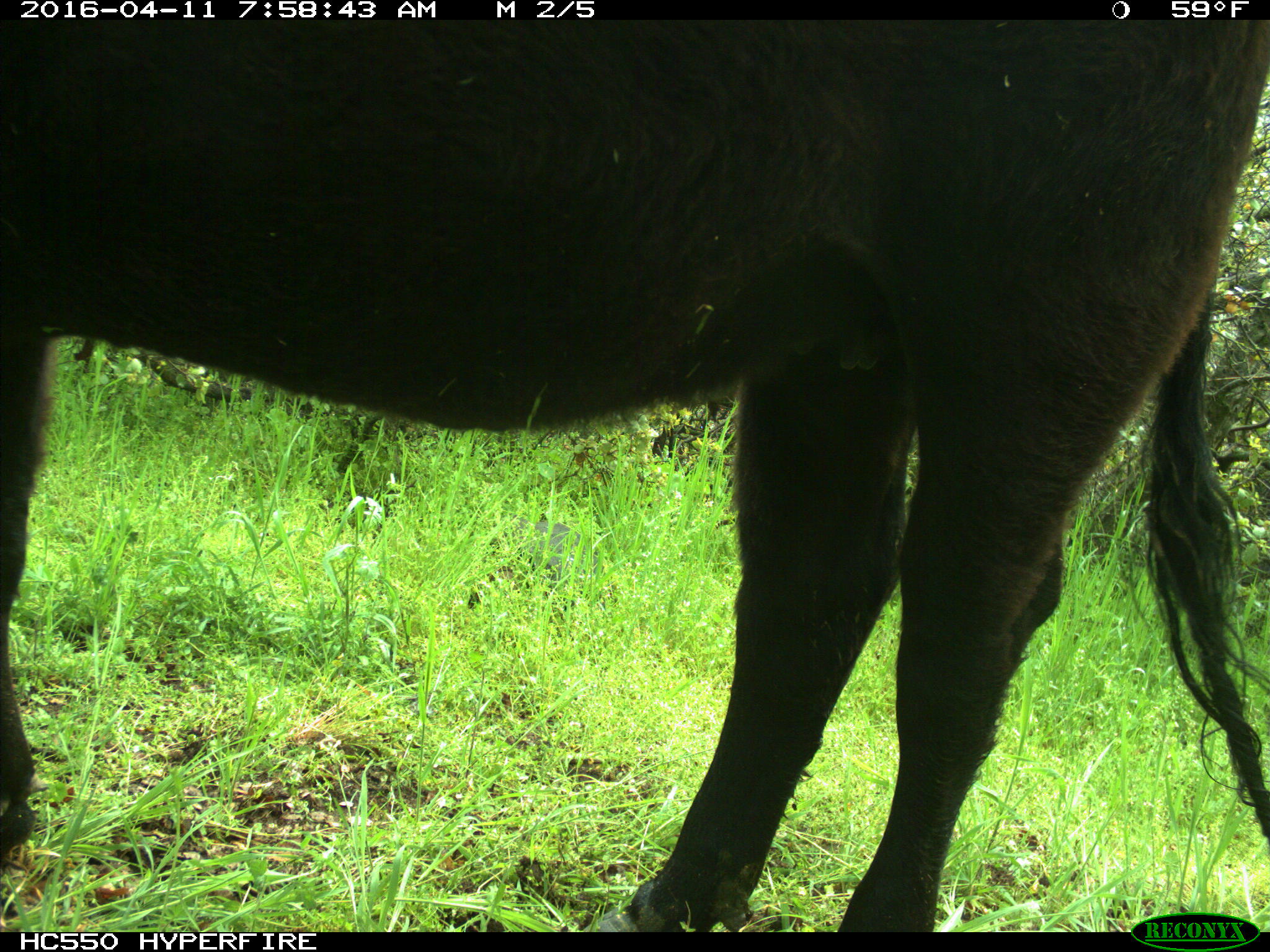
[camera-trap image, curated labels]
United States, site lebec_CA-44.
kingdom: Animalia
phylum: Chordata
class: Mammalia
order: Artiodactyla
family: Bovidae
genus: Bos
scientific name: Bos taurus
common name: domestic cow